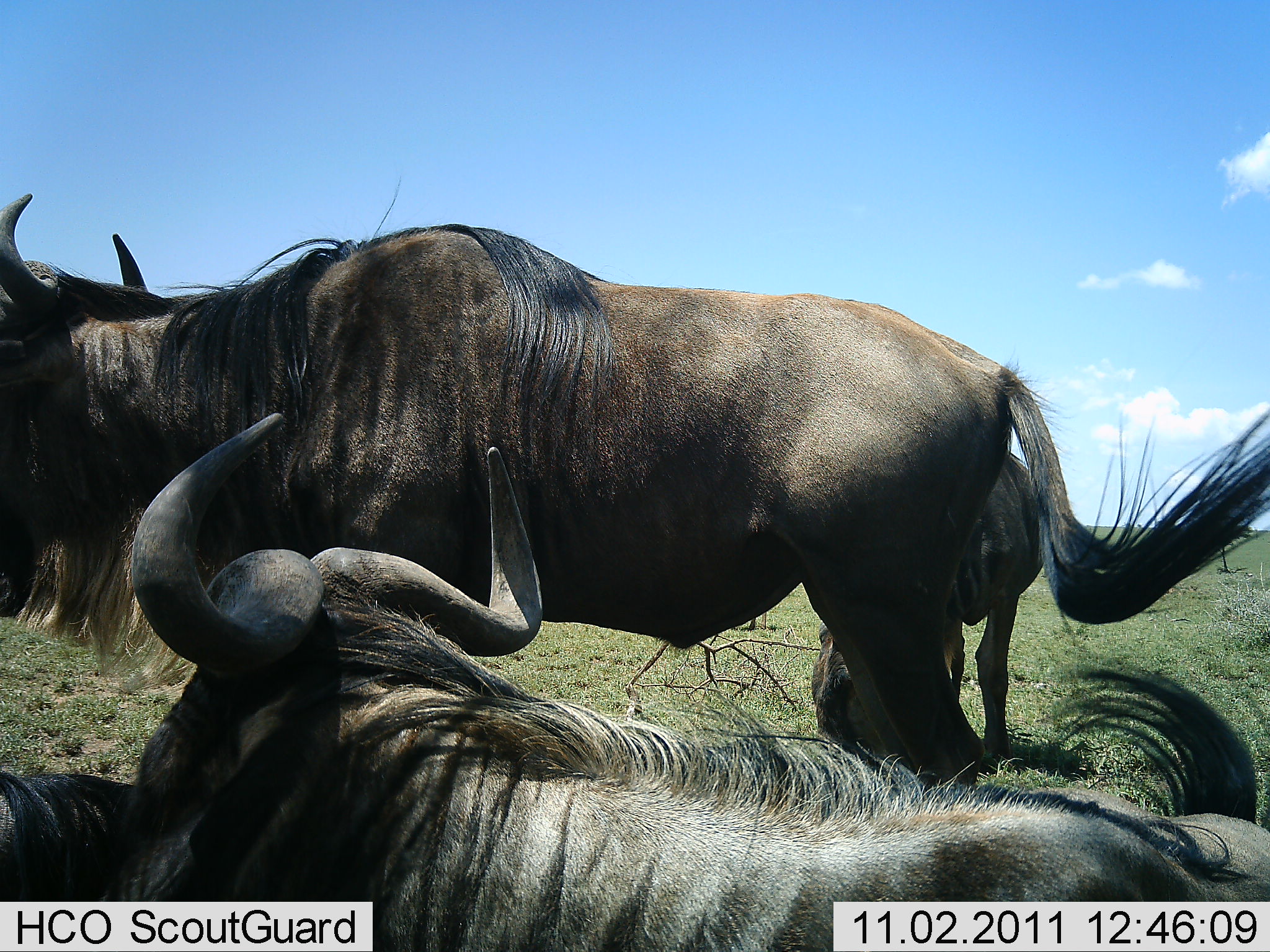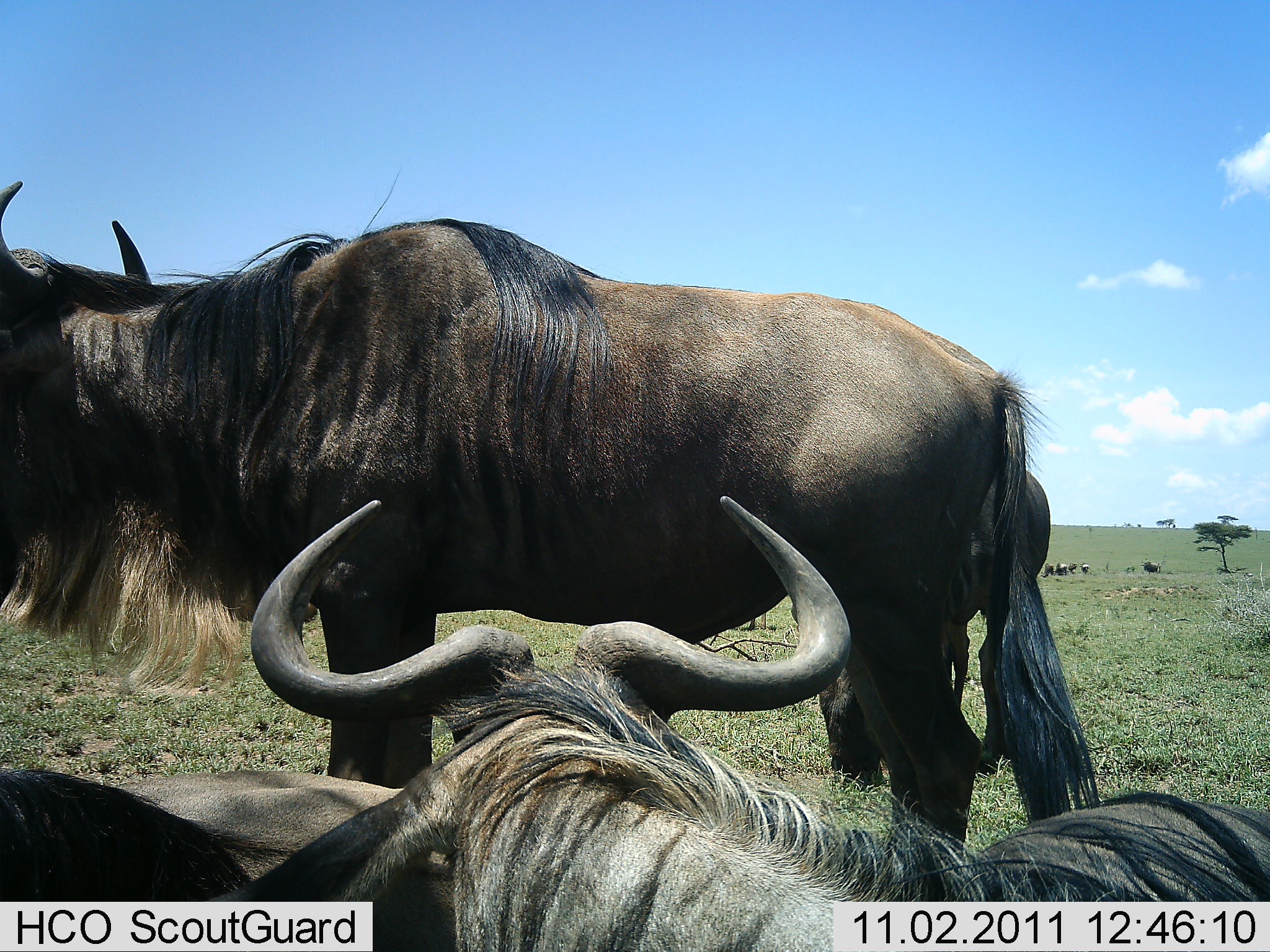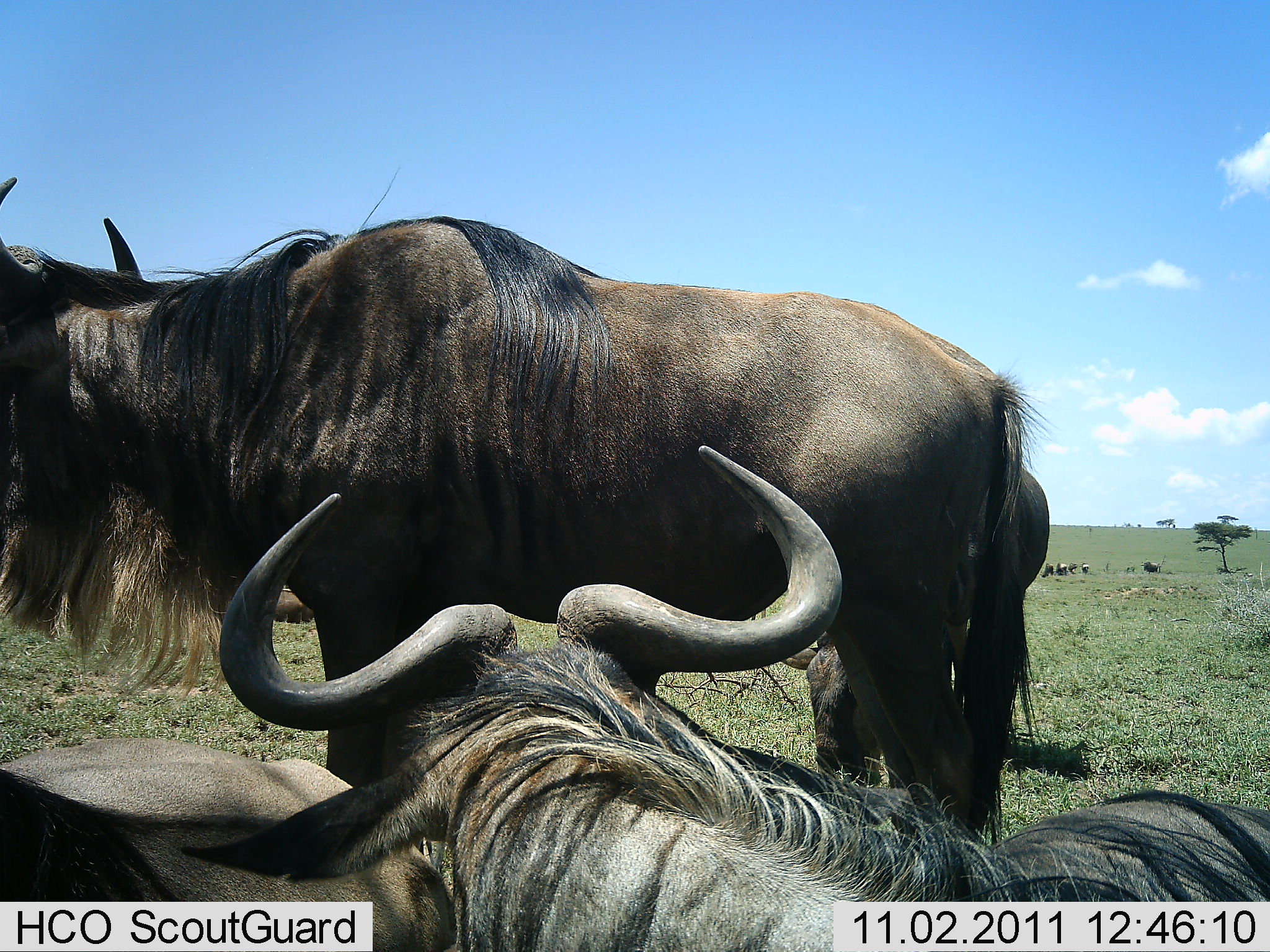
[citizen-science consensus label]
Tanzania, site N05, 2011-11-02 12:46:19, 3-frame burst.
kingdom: Animalia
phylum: Chordata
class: Mammalia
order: Artiodactyla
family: Bovidae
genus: Connochaetes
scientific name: Connochaetes taurinus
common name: blue wildebeest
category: wildebeest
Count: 4.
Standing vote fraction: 79%.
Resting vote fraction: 100%.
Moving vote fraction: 0%.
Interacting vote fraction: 7%.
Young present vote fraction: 0%.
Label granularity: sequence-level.